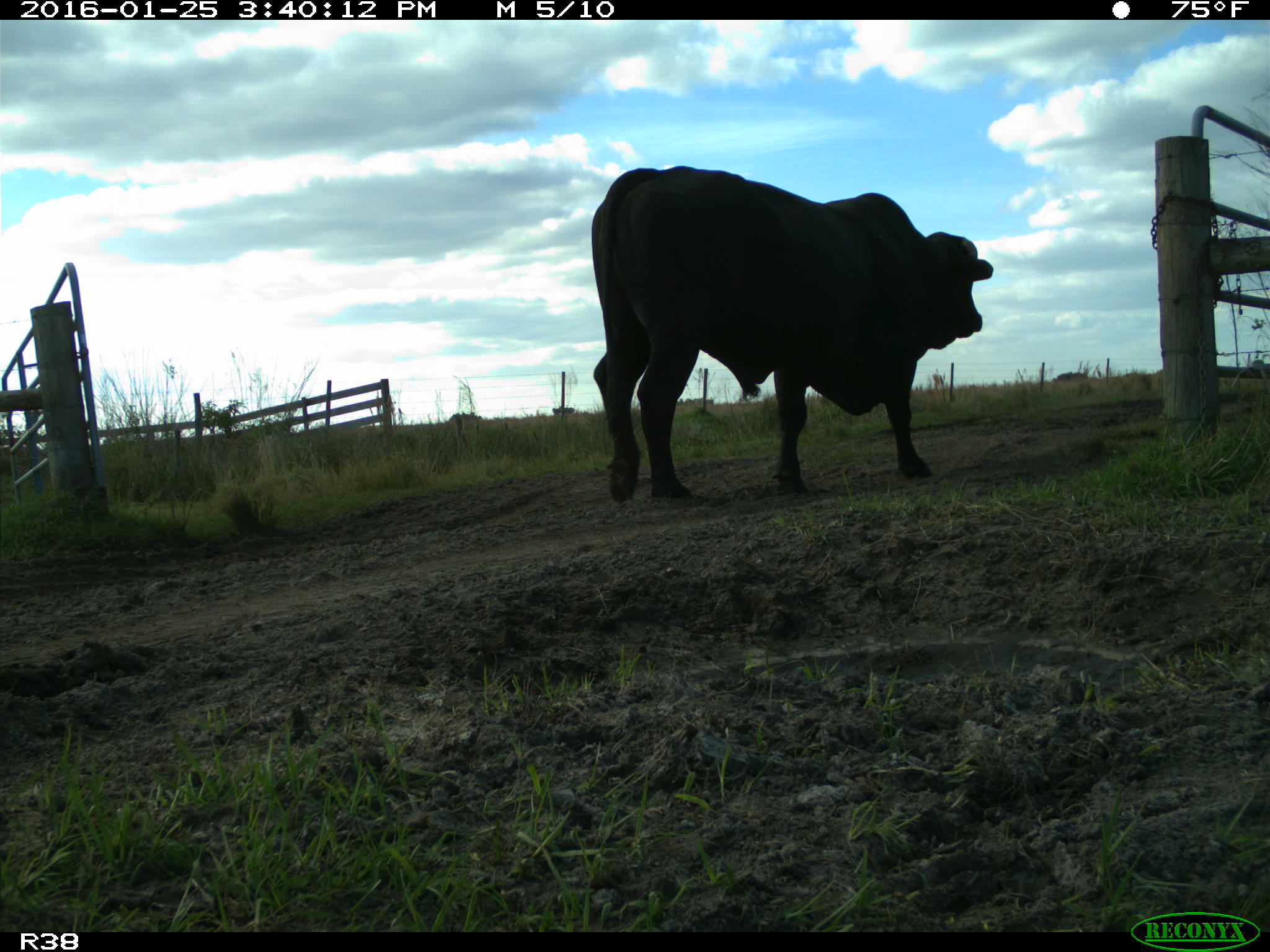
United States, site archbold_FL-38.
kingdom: Animalia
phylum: Chordata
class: Mammalia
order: Artiodactyla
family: Bovidae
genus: Bos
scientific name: Bos taurus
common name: domestic cow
Bos taurus (domestic cow).